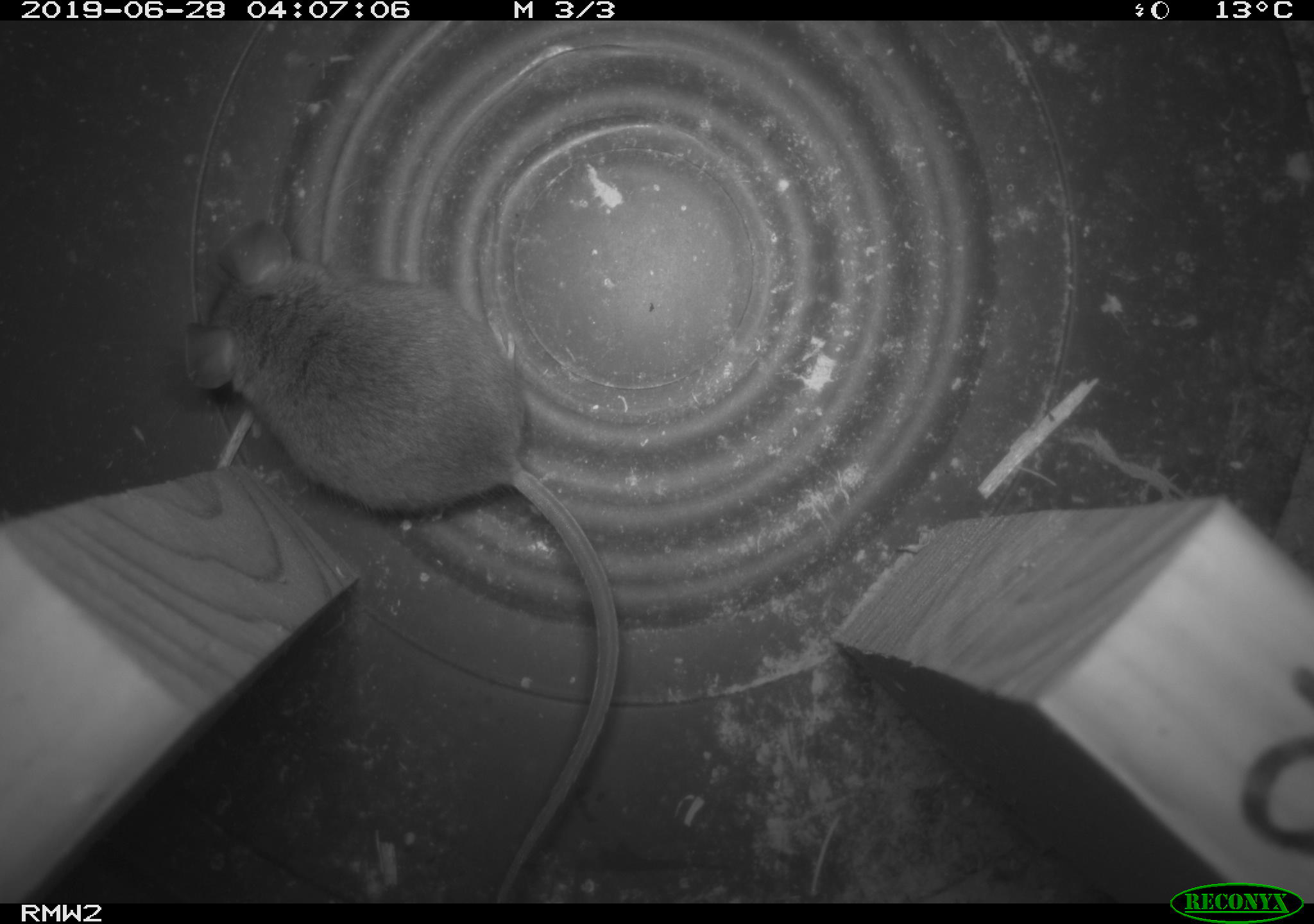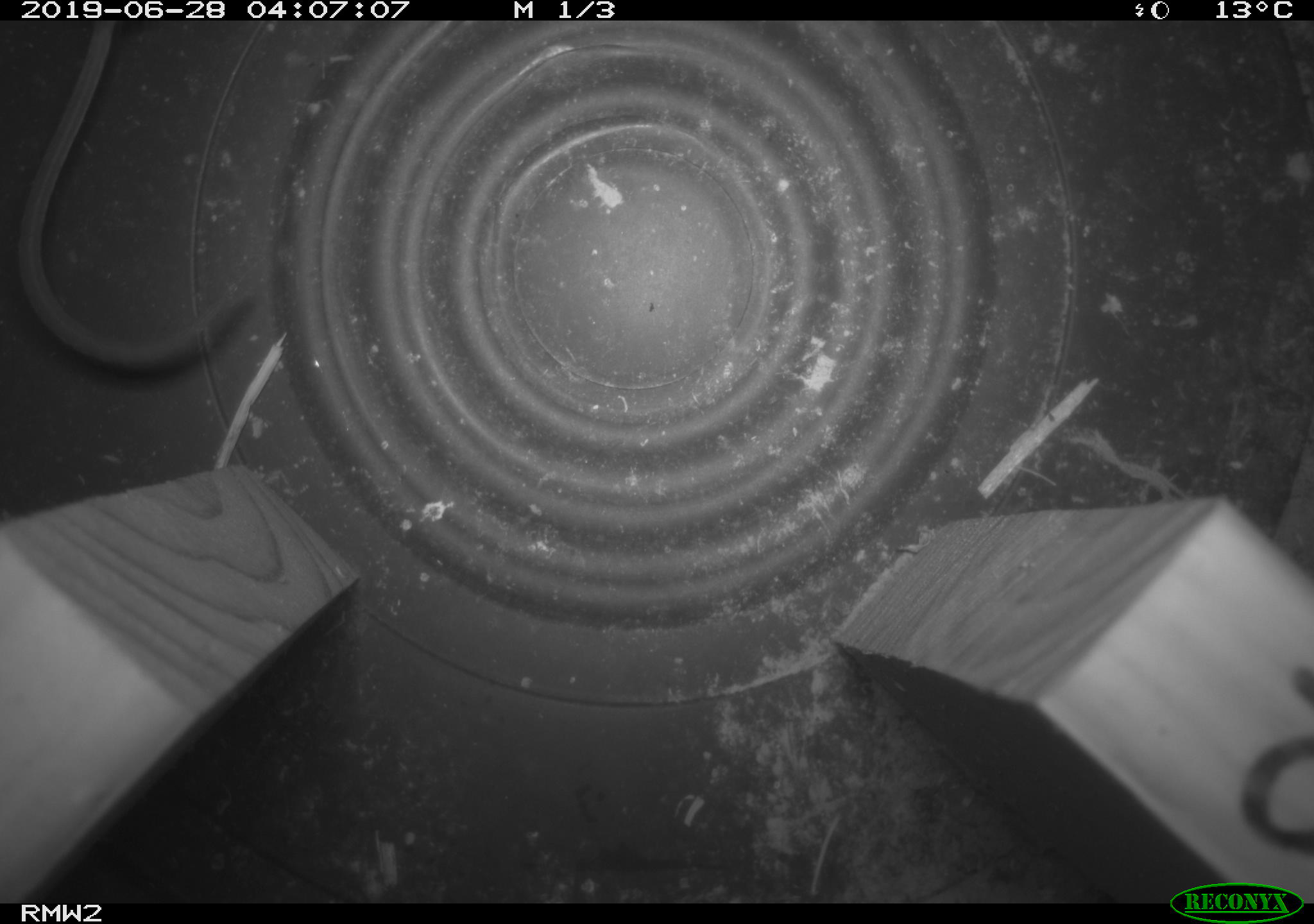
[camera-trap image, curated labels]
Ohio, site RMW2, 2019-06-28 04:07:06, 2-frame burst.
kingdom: Animalia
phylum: Chordata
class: Mammalia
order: Rodentia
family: Cricetidae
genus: Peromyscus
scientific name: Peromyscus leucopus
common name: white-footed mouse